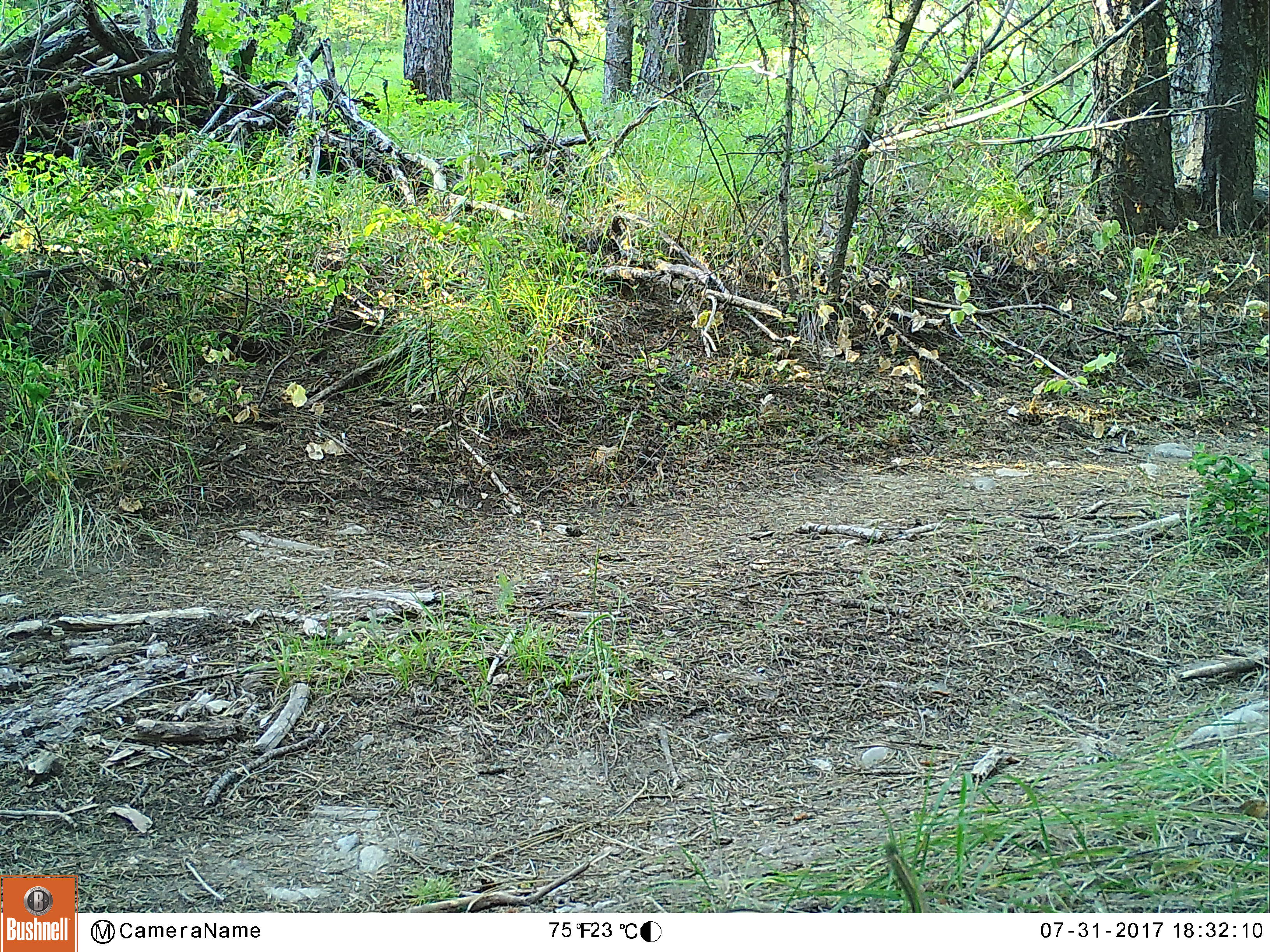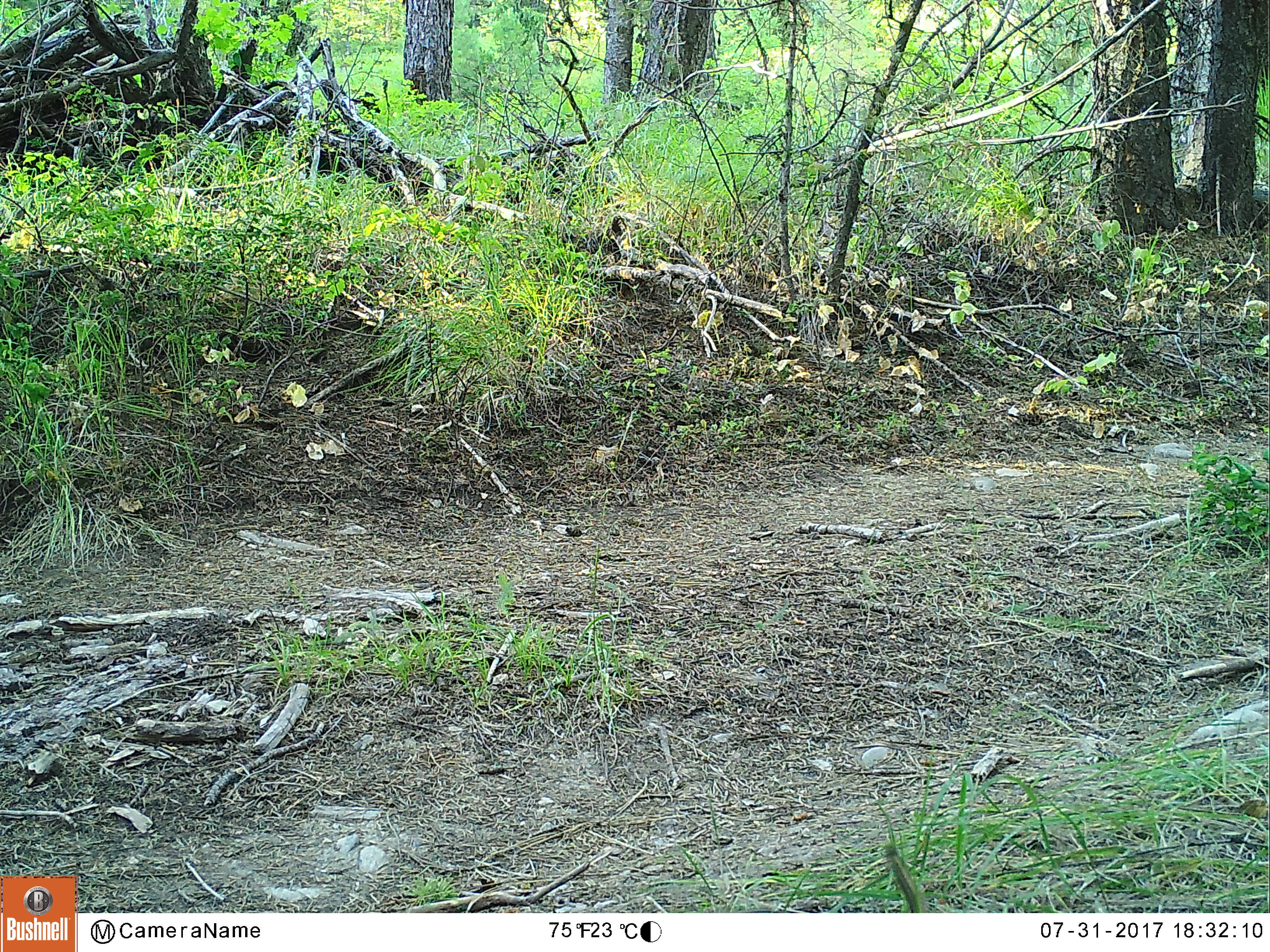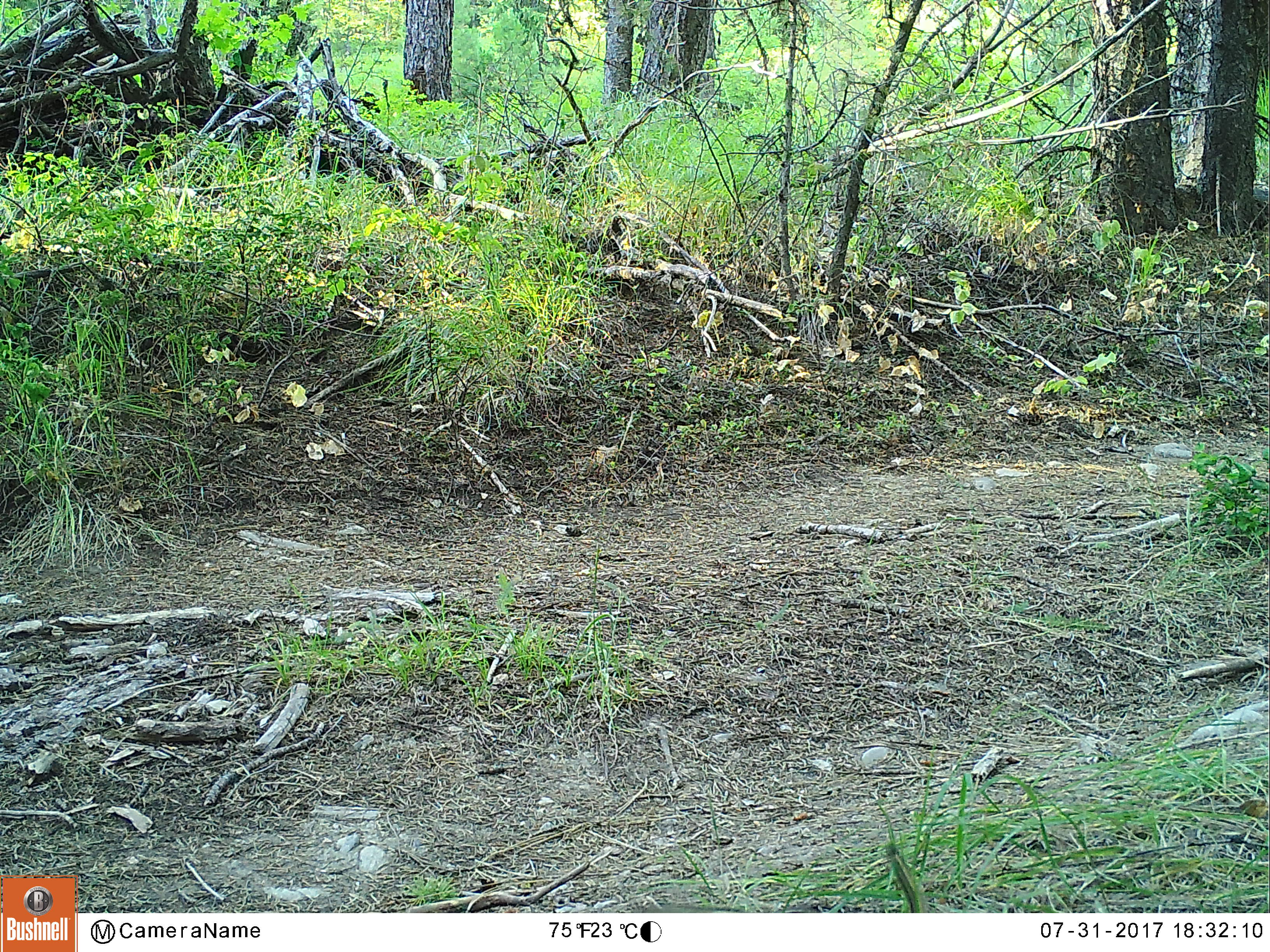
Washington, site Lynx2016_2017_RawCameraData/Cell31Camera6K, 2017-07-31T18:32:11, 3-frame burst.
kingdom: Animalia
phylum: Chordata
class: Mammalia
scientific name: Mammalia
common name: small mammal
Small mammal (Mammalia). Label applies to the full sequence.